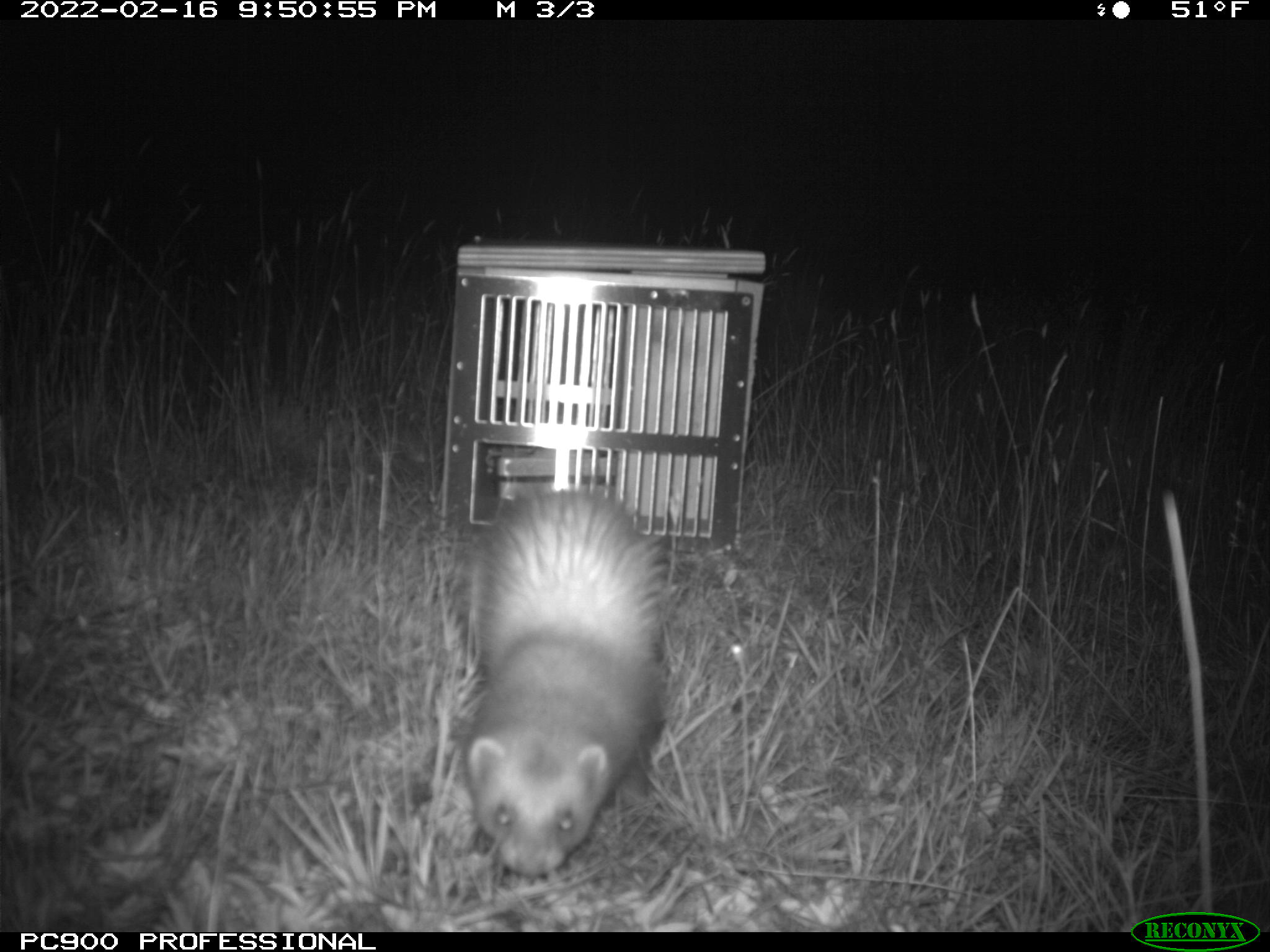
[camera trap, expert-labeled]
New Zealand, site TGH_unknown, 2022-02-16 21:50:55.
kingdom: Animalia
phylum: Chordata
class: Mammalia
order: Carnivora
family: Mustelidae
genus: Mustela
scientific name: Mustela furo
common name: ferret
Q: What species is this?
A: Ferret (Mustela furo).